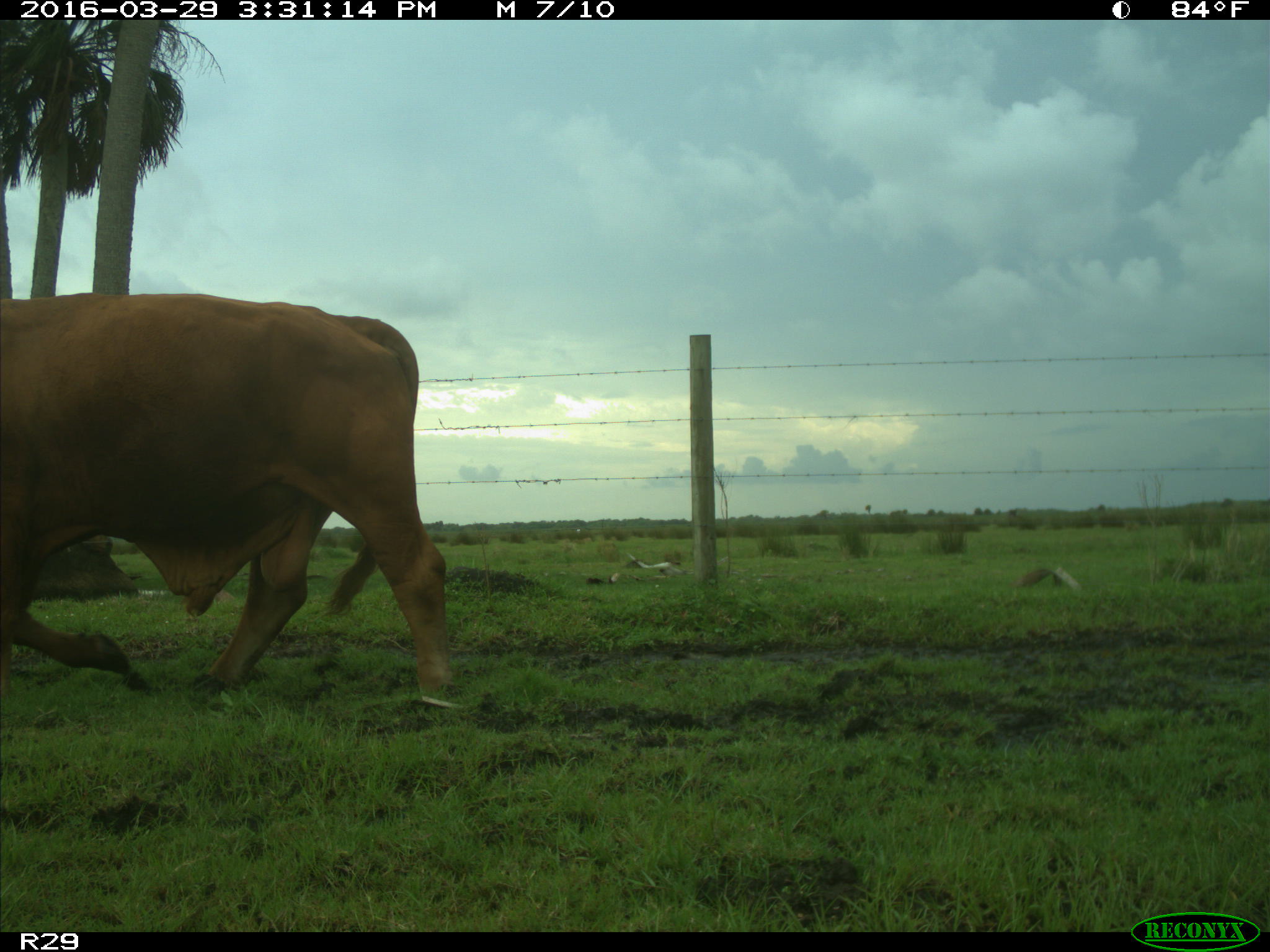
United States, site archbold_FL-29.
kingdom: Animalia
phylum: Chordata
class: Mammalia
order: Artiodactyla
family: Bovidae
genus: Bos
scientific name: Bos taurus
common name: domestic cow